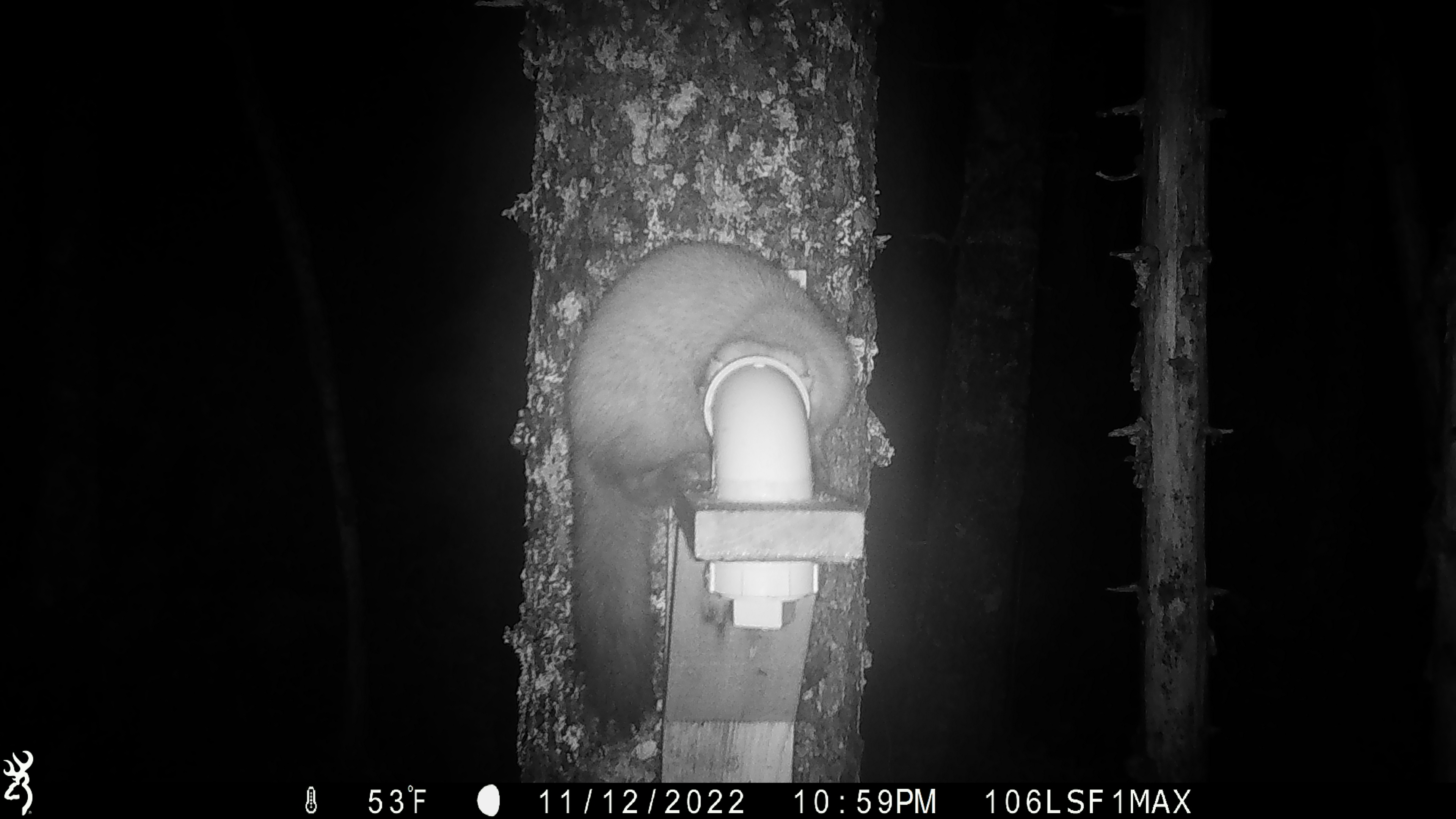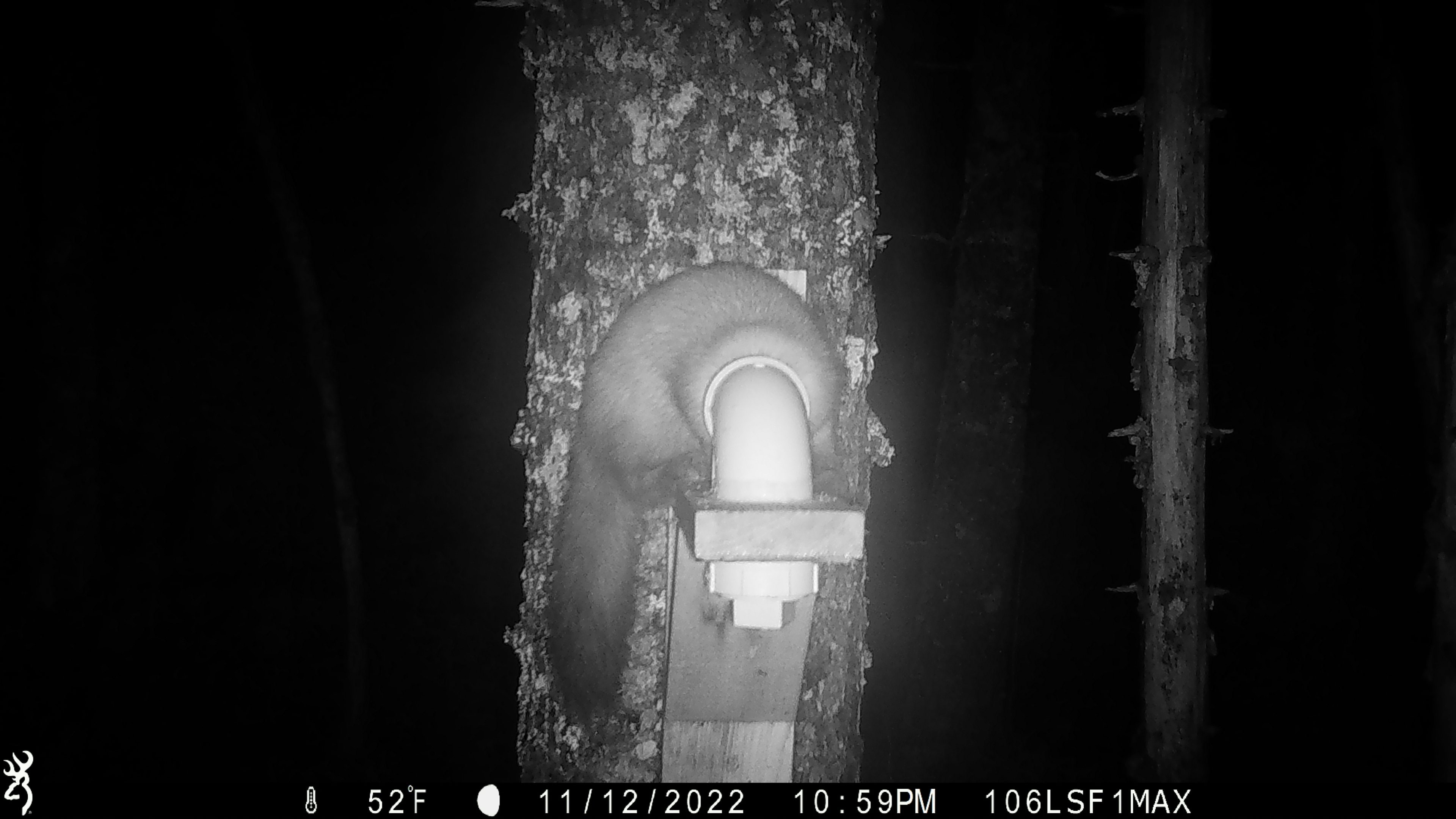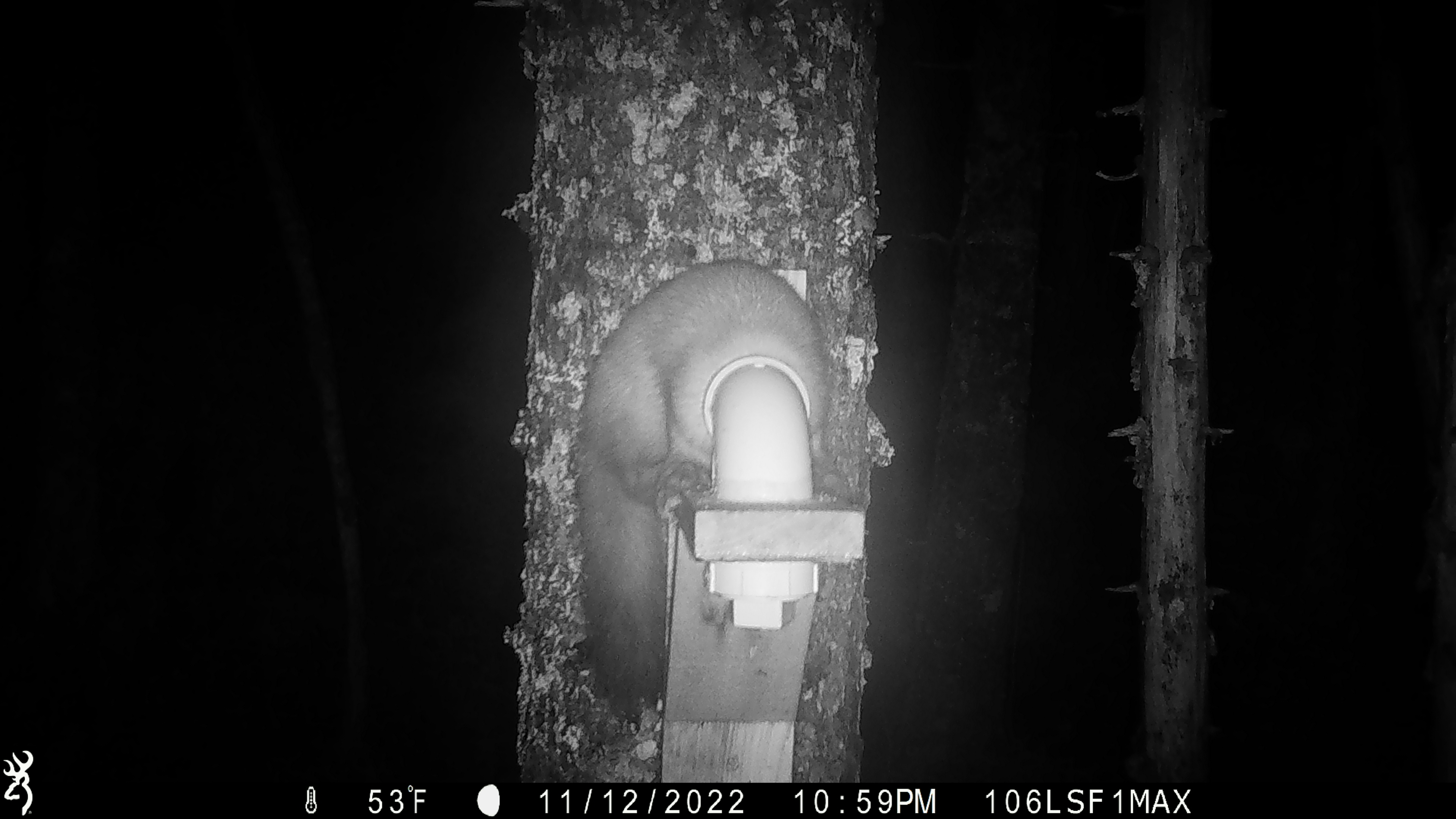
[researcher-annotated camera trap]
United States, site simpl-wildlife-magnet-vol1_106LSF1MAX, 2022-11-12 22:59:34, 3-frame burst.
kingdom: Animalia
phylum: Chordata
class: Mammalia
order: Carnivora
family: Mustelidae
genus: Martes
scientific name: Martes americana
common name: american marten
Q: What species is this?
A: American marten (Martes americana).